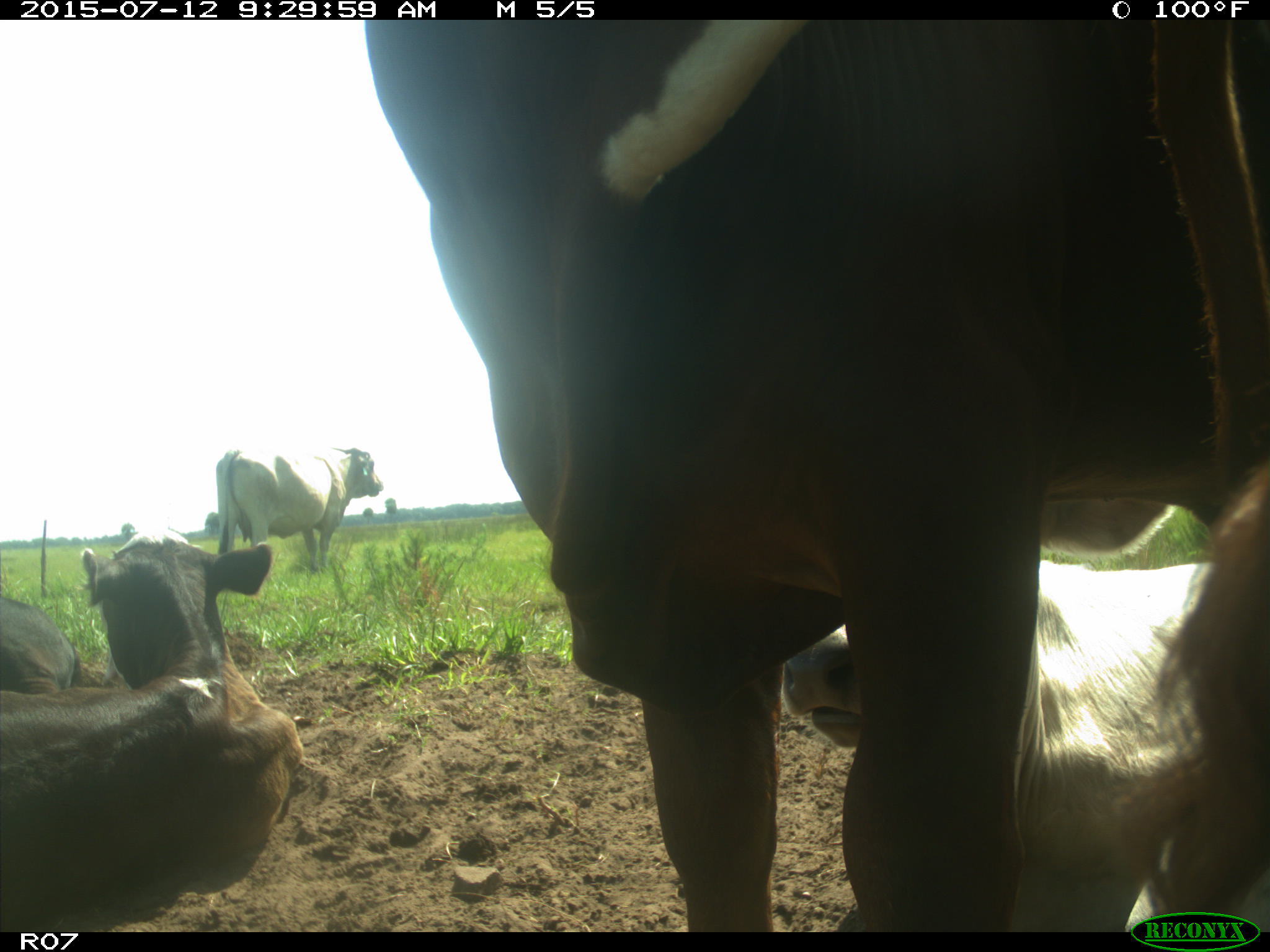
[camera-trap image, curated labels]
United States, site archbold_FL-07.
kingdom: Animalia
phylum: Chordata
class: Mammalia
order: Artiodactyla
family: Bovidae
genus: Bos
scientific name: Bos taurus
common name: domestic cow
Bos taurus (domestic cow).